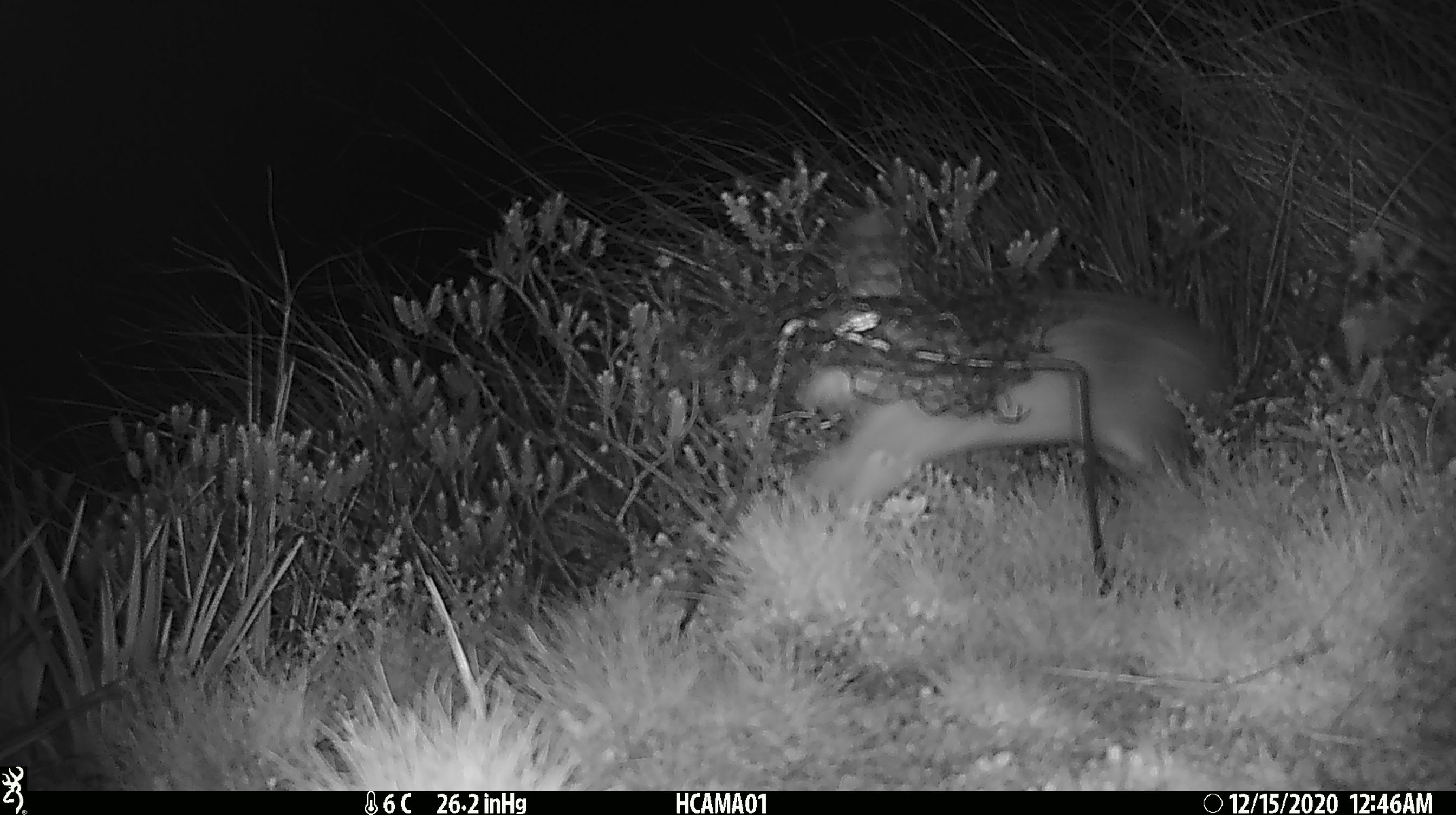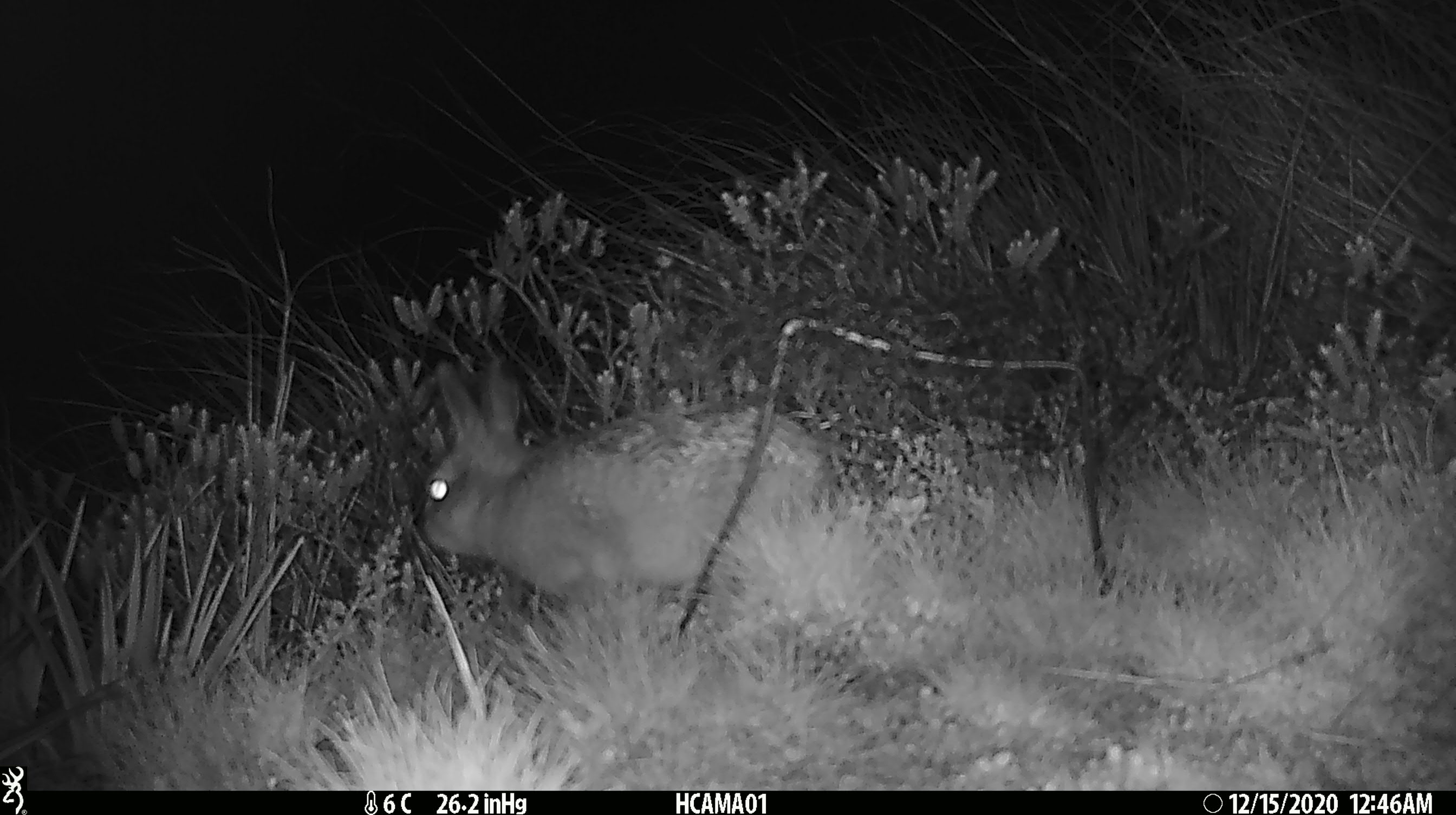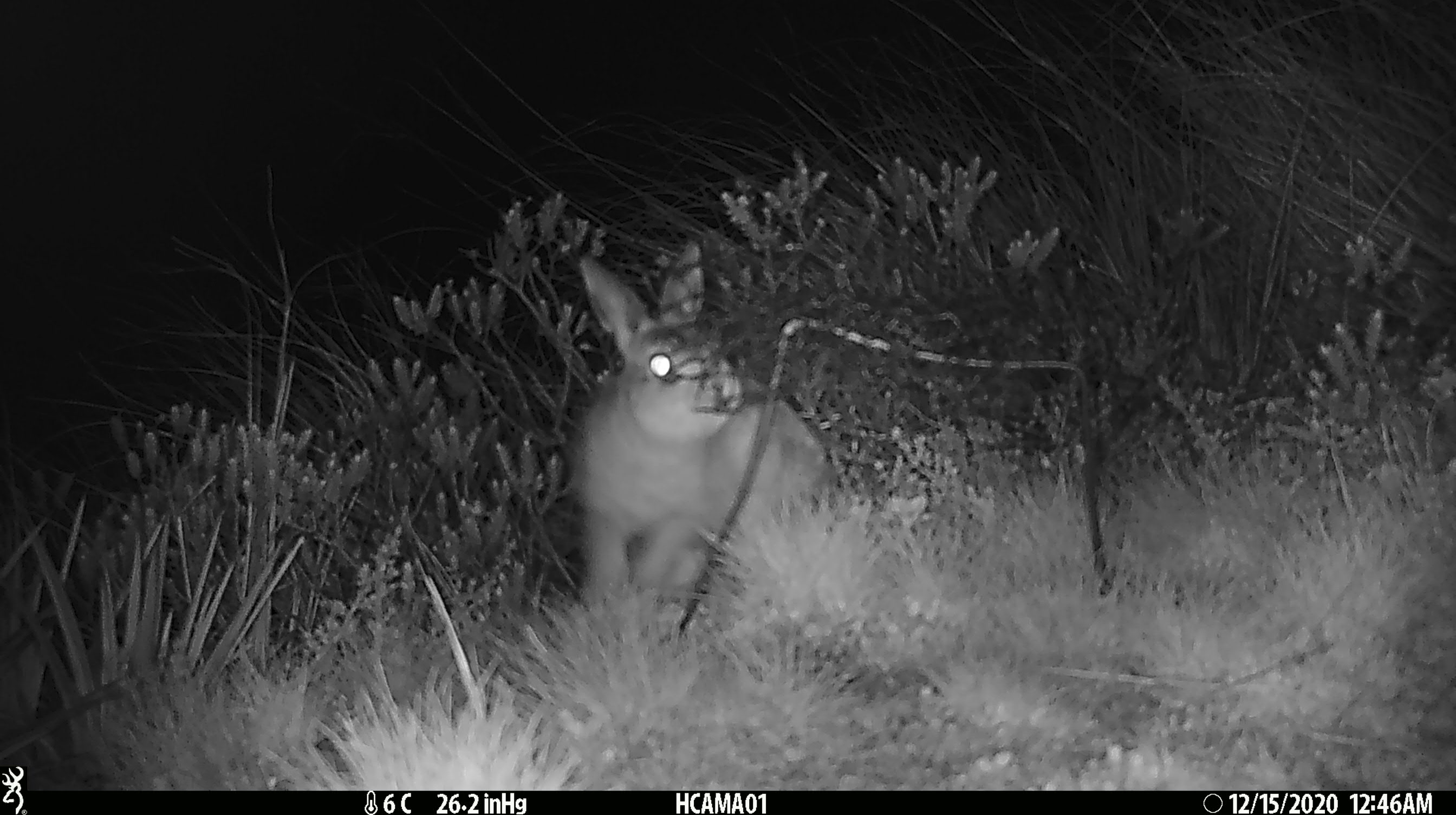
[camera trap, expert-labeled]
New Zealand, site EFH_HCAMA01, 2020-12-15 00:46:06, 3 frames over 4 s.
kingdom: Animalia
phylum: Chordata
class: Mammalia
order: Lagomorpha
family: Leporidae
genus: Oryctolagus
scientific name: Oryctolagus cuniculus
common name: european rabbit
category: rabbit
Rabbit (european rabbit) (Oryctolagus cuniculus).